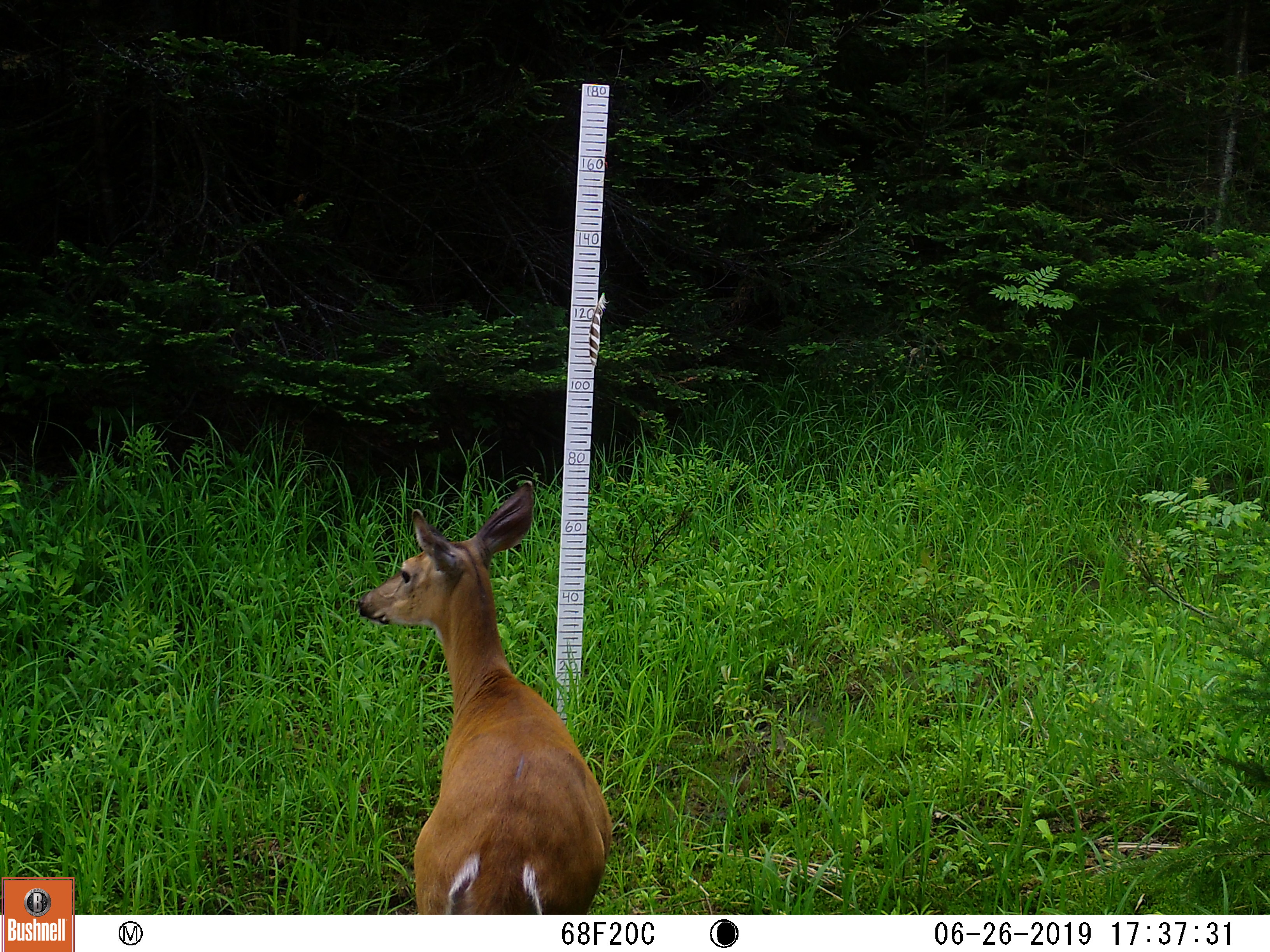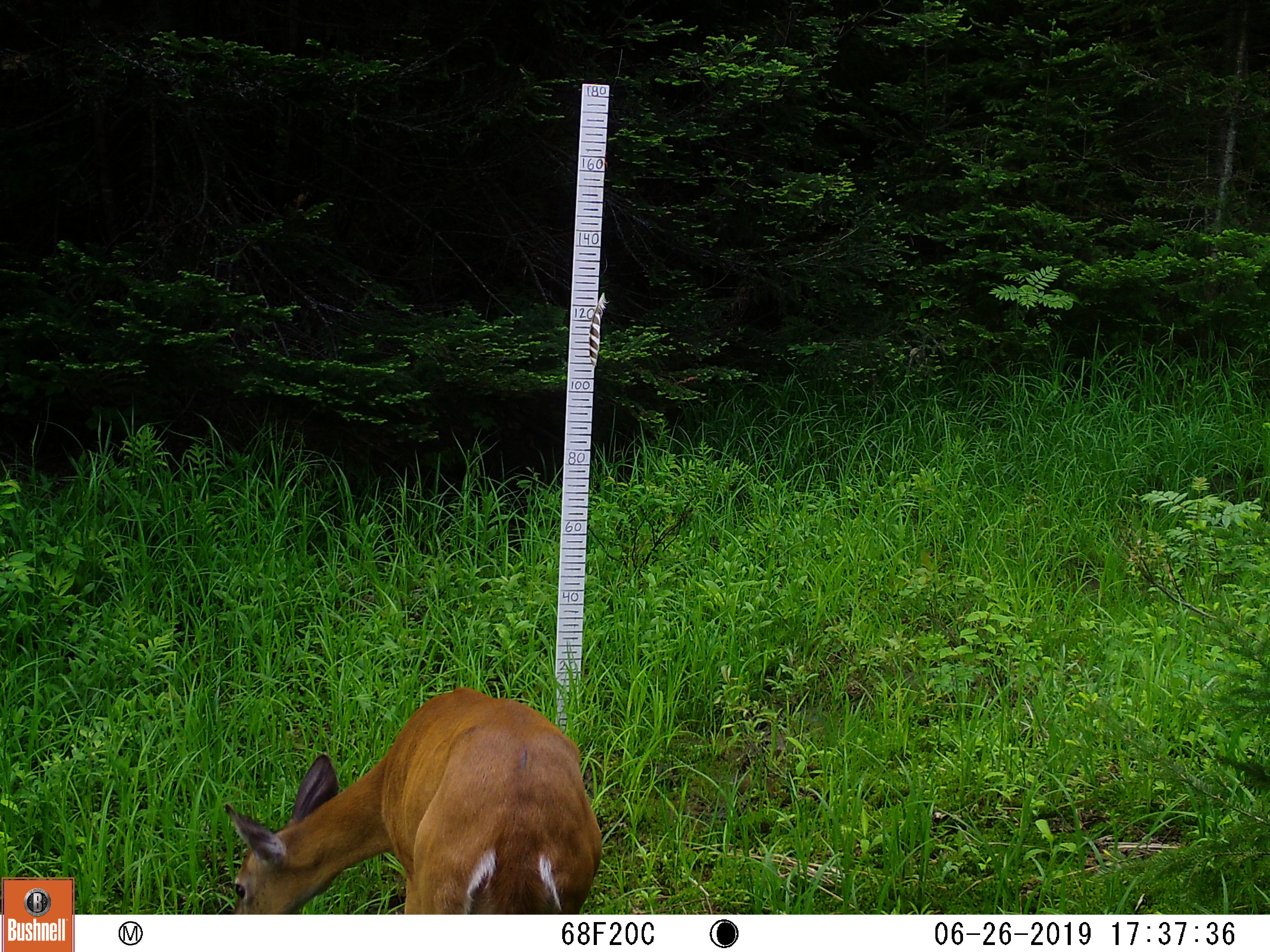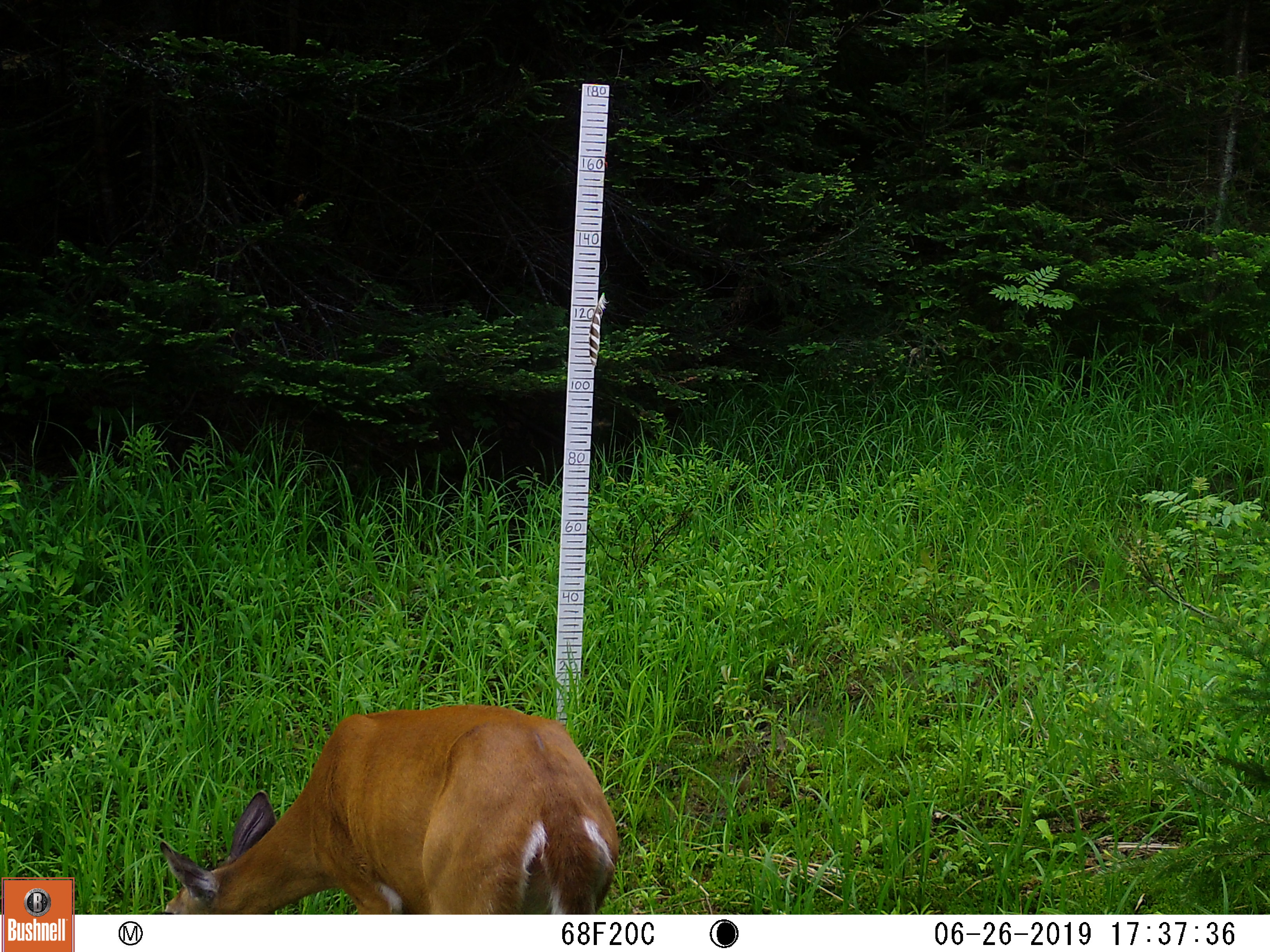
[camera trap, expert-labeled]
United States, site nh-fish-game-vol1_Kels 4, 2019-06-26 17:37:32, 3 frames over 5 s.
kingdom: Animalia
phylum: Chordata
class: Mammalia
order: Artiodactyla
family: Cervidae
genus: Odocoileus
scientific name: Odocoileus virginianus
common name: white-tailed deer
White-tailed deer (Odocoileus virginianus).